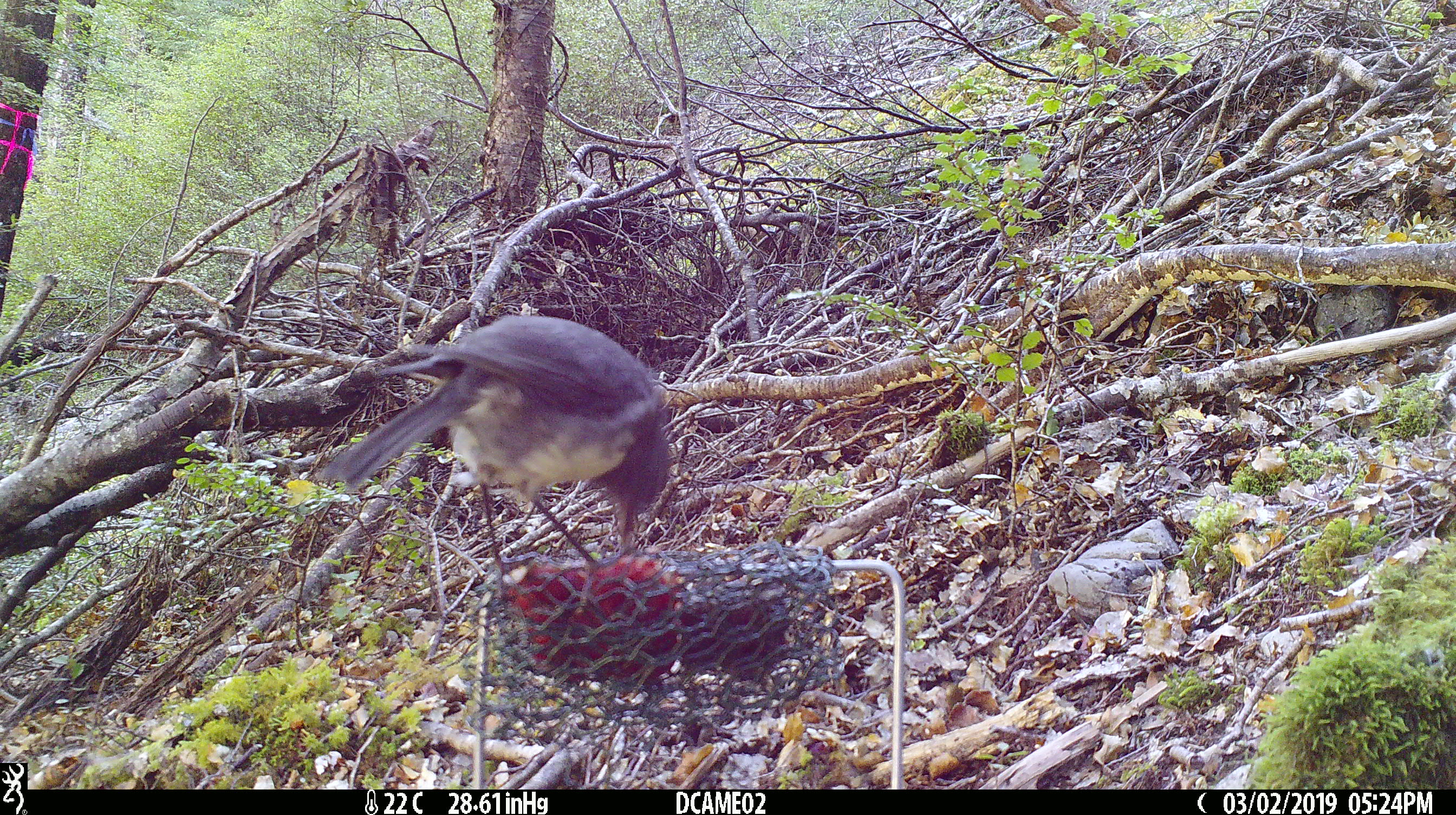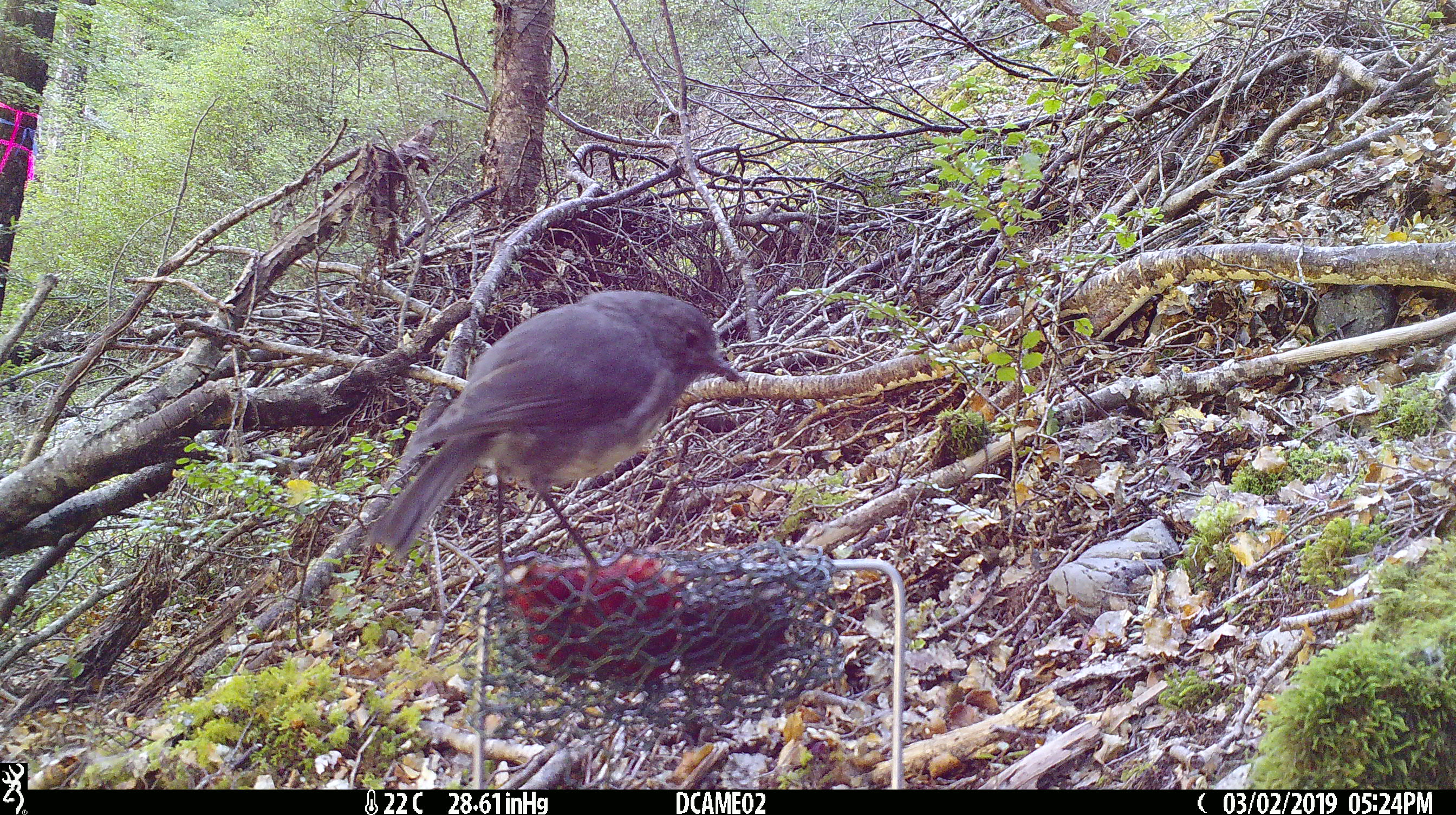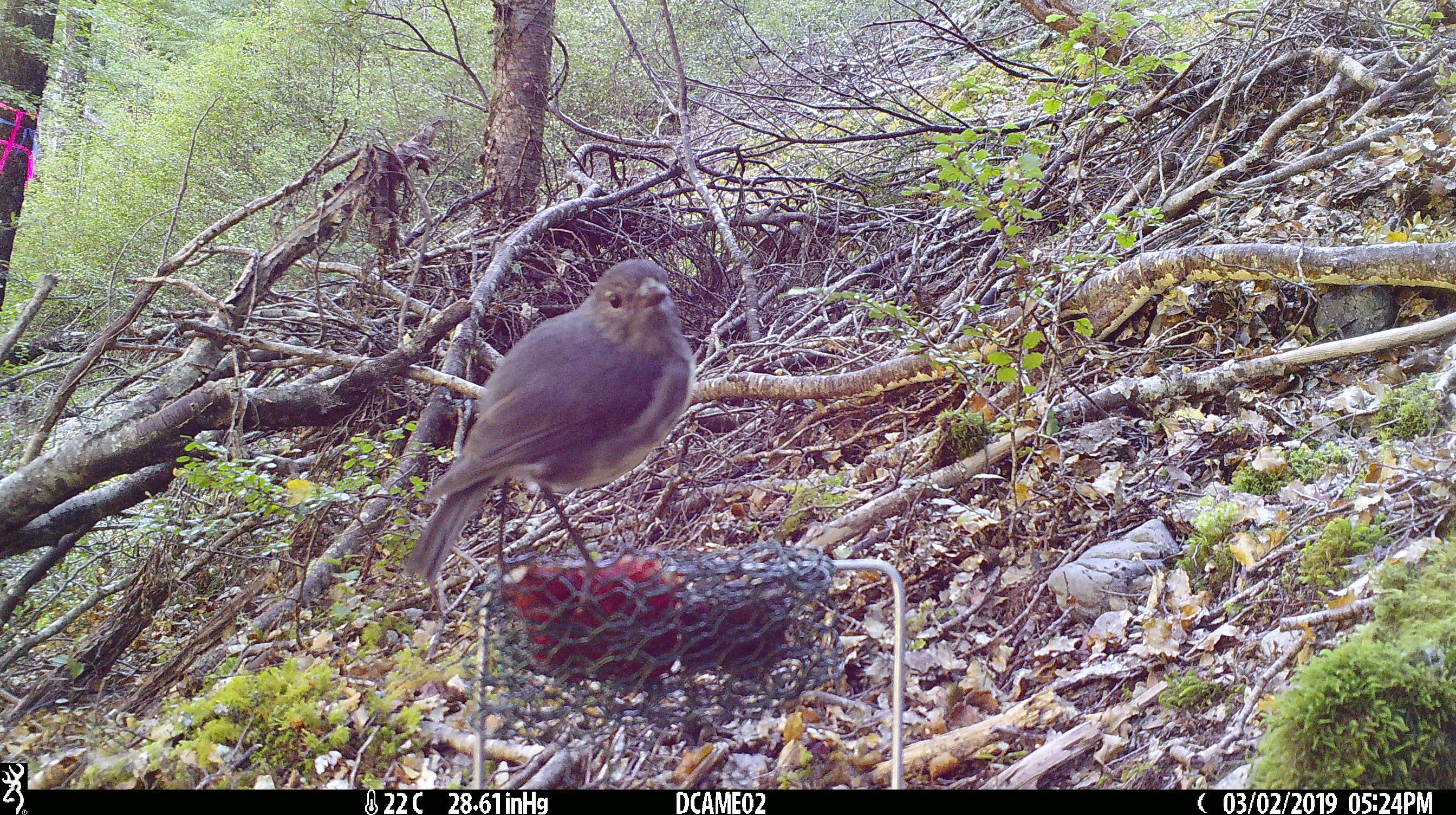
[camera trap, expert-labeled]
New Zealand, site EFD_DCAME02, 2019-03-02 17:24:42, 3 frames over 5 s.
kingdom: Animalia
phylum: Chordata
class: Aves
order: Passeriformes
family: Petroicidae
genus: Petroica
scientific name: Petroica australis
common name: new zealand robin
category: robin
Robin (new zealand robin) (Petroica australis).